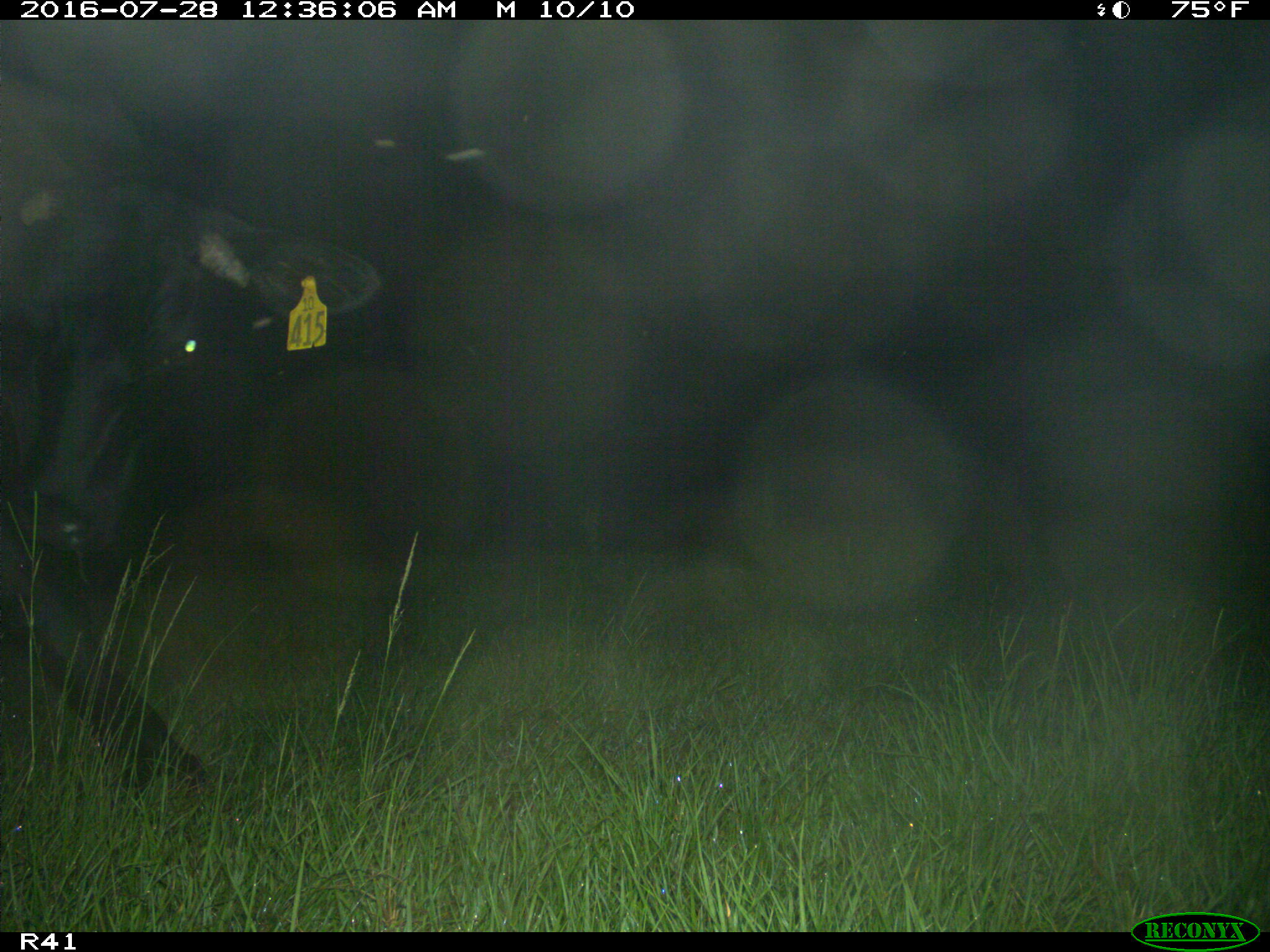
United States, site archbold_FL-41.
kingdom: Animalia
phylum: Chordata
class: Mammalia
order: Artiodactyla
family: Bovidae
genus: Bos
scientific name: Bos taurus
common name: domestic cow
Bos taurus (domestic cow).